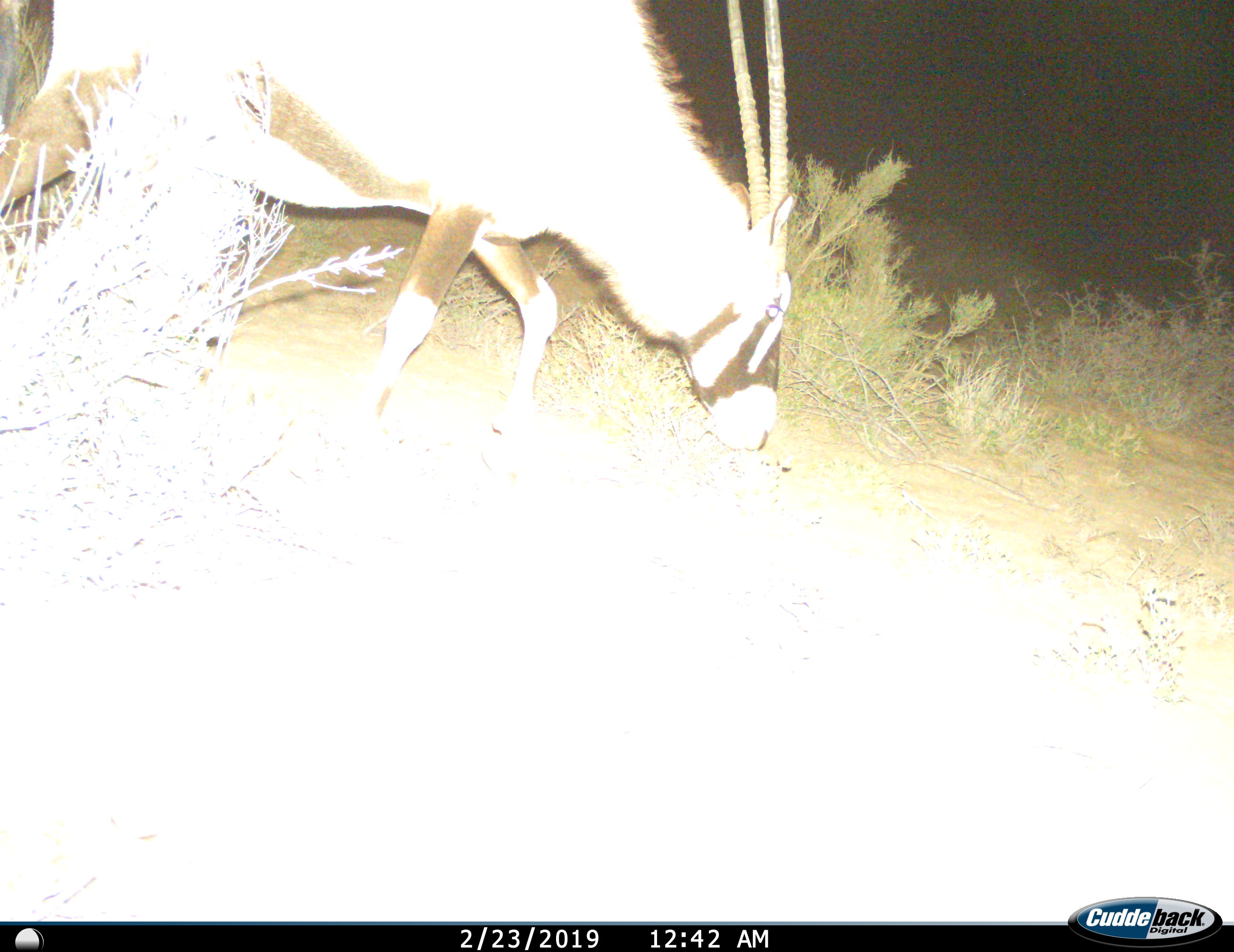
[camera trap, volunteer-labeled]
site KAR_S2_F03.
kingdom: Animalia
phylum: Chordata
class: Mammalia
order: Artiodactyla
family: Bovidae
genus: Oryx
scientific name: Oryx gazella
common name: gemsbok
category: oryx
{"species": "oryx (gemsbok) (Oryx gazella)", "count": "1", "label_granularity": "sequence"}